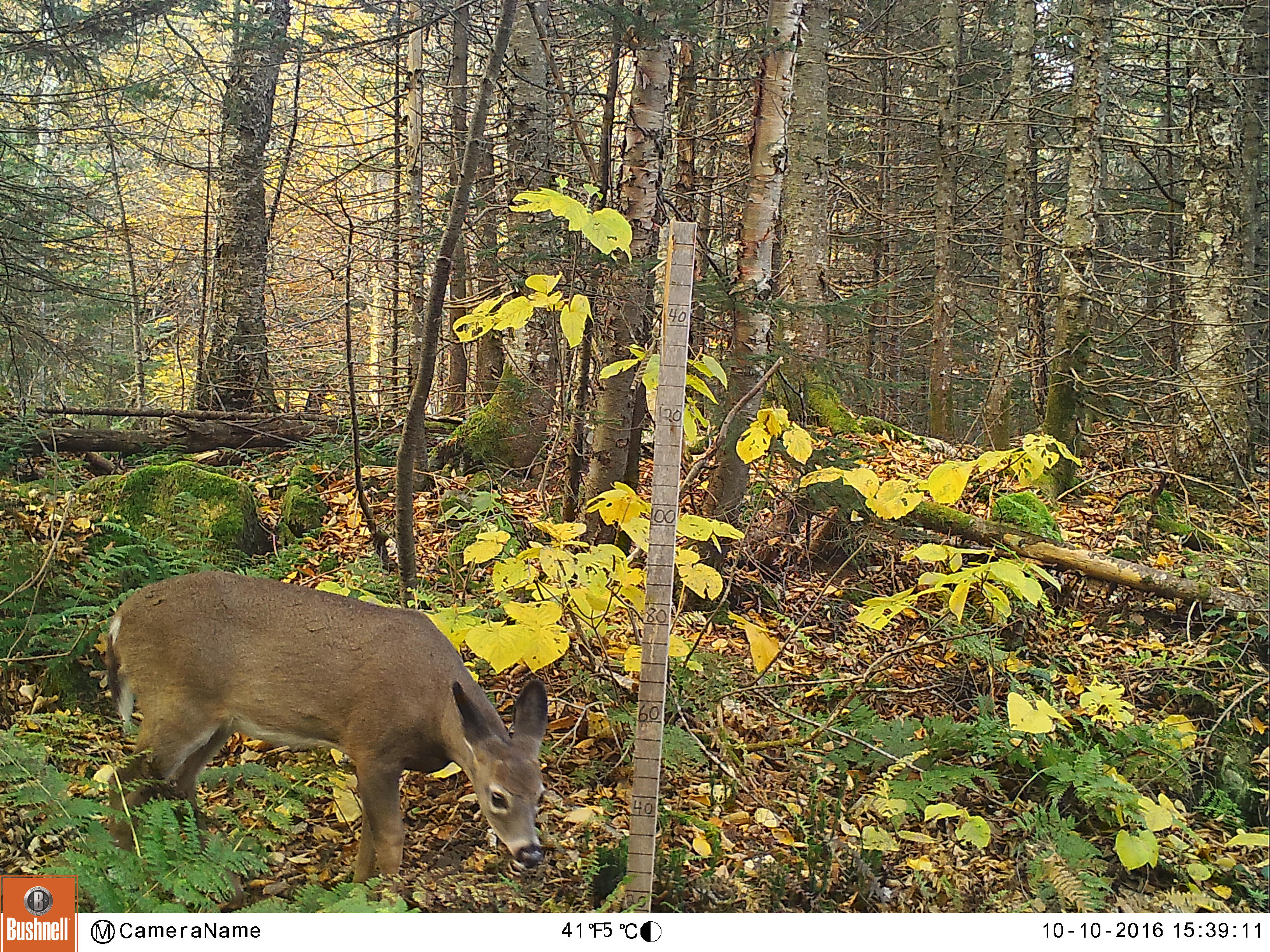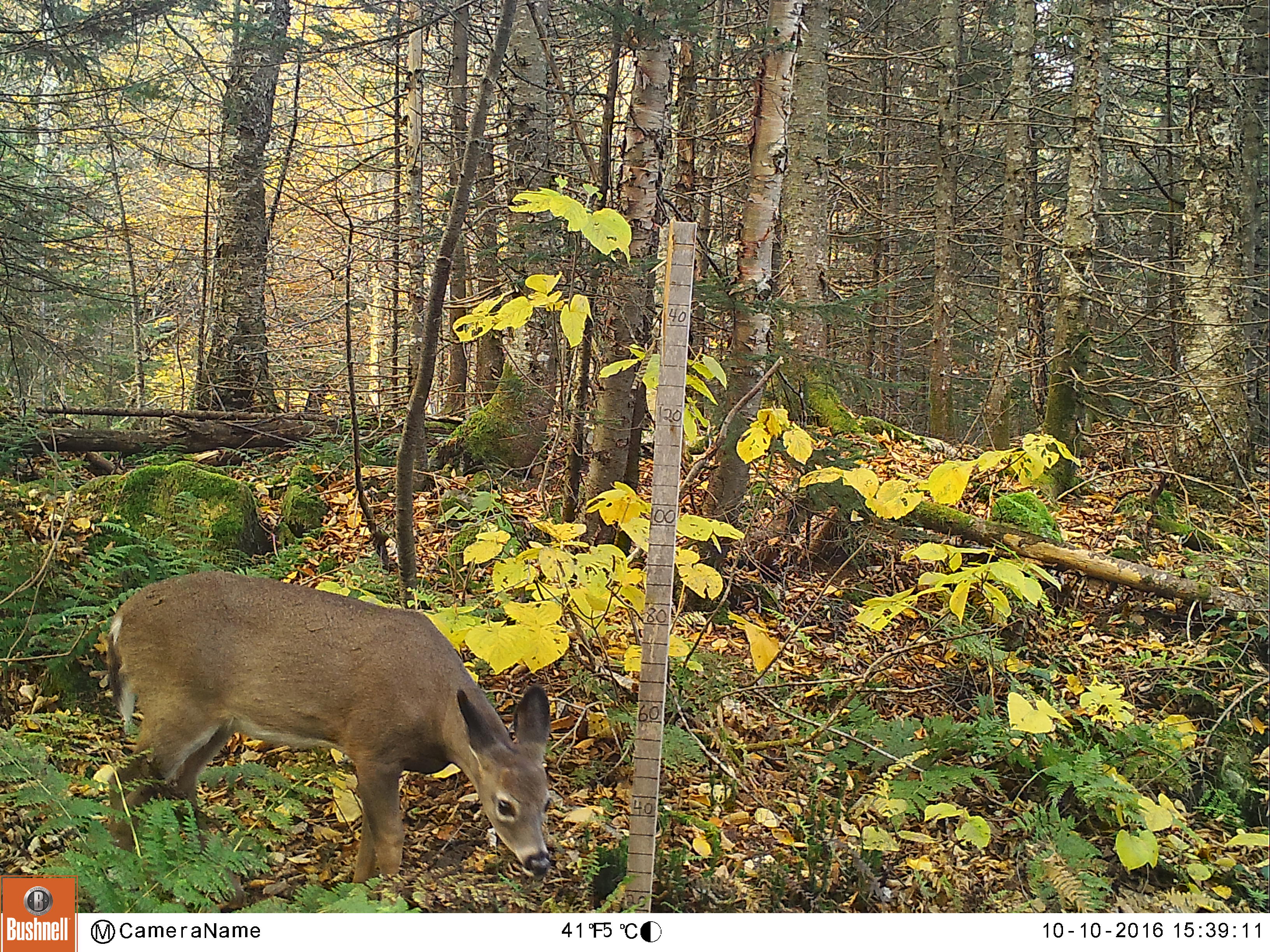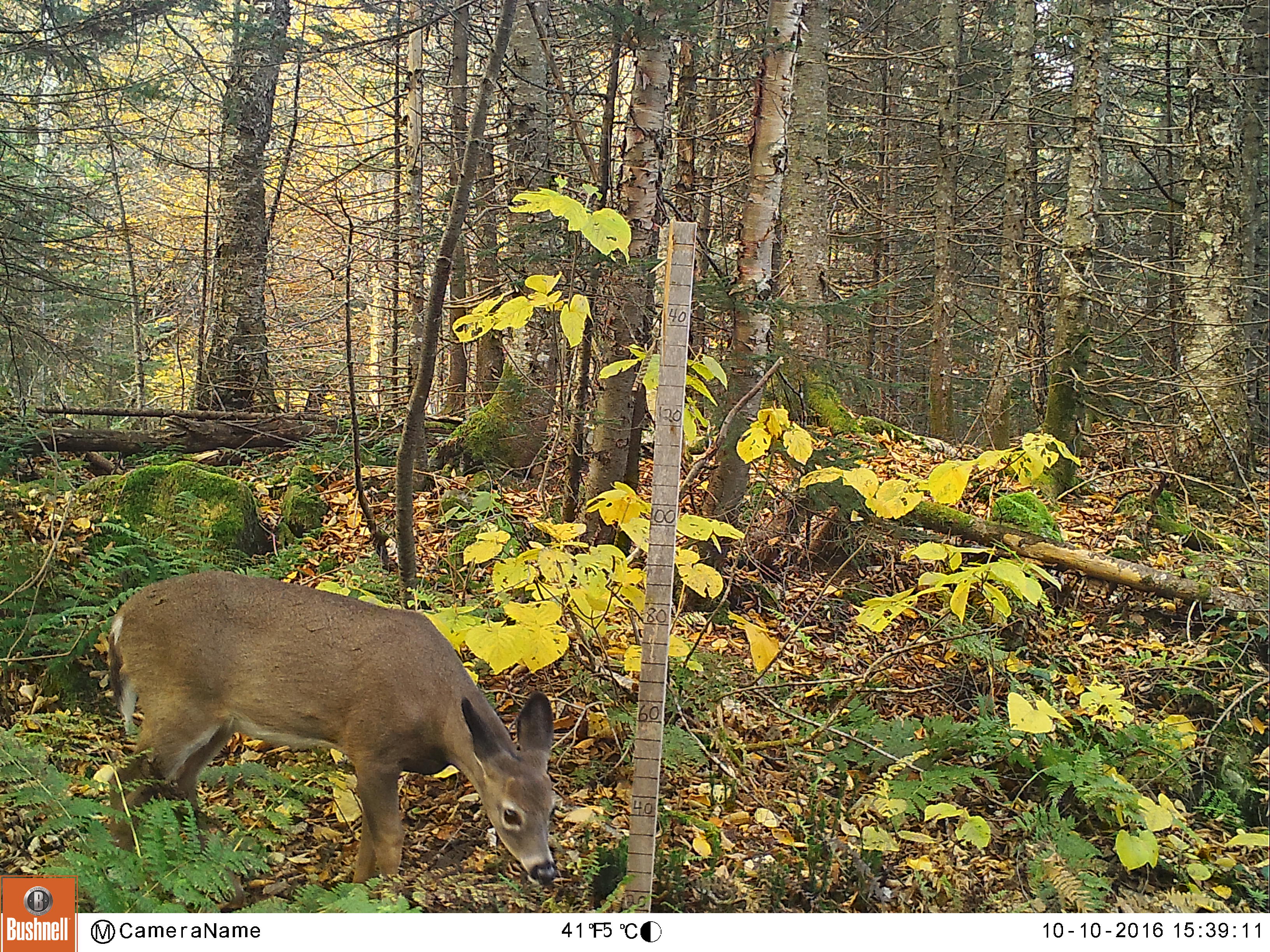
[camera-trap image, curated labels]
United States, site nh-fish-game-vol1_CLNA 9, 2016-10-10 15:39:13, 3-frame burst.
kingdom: Animalia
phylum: Chordata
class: Mammalia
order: Artiodactyla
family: Cervidae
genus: Odocoileus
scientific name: Odocoileus virginianus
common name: white-tailed deer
White-tailed deer (Odocoileus virginianus).